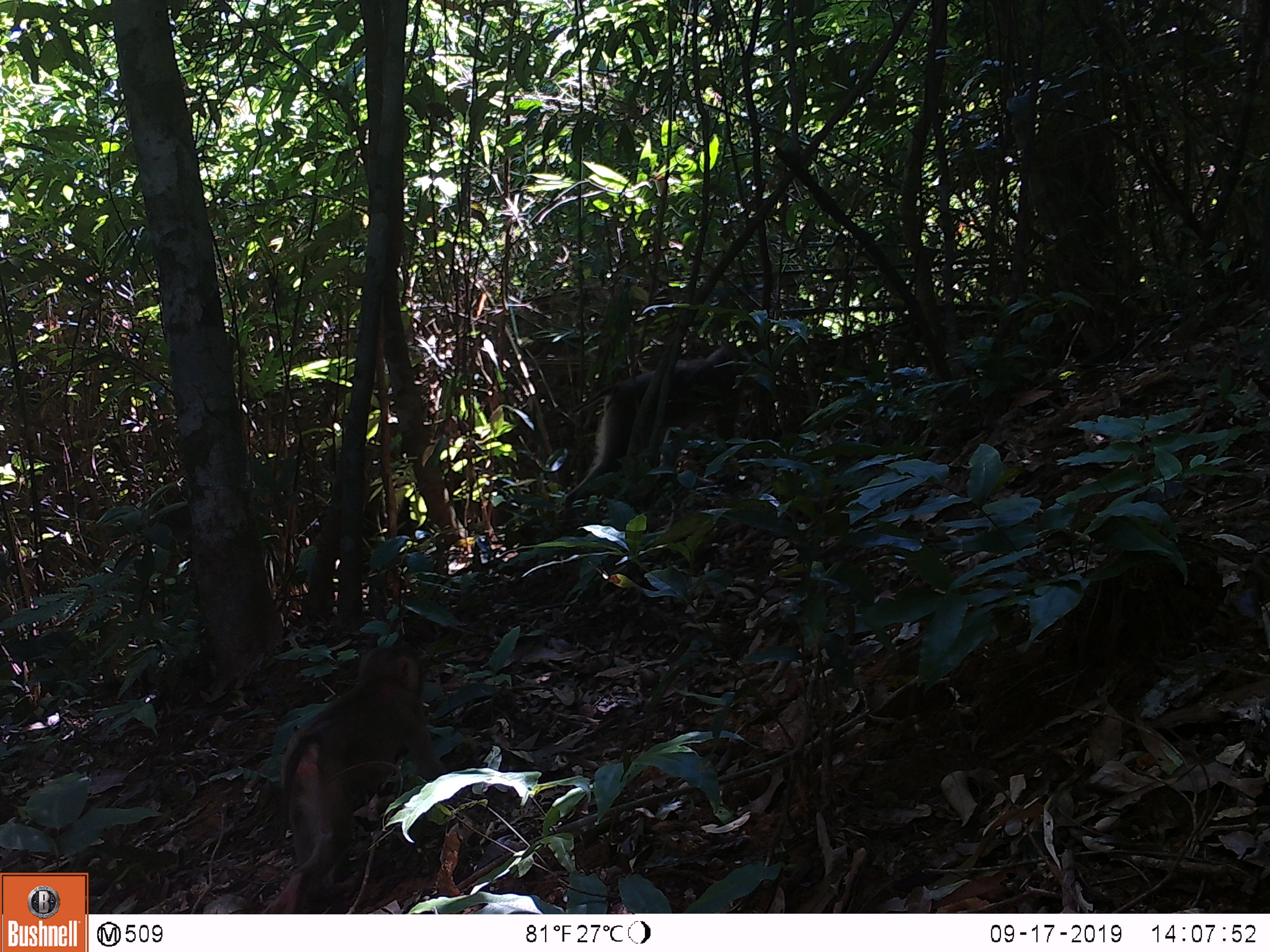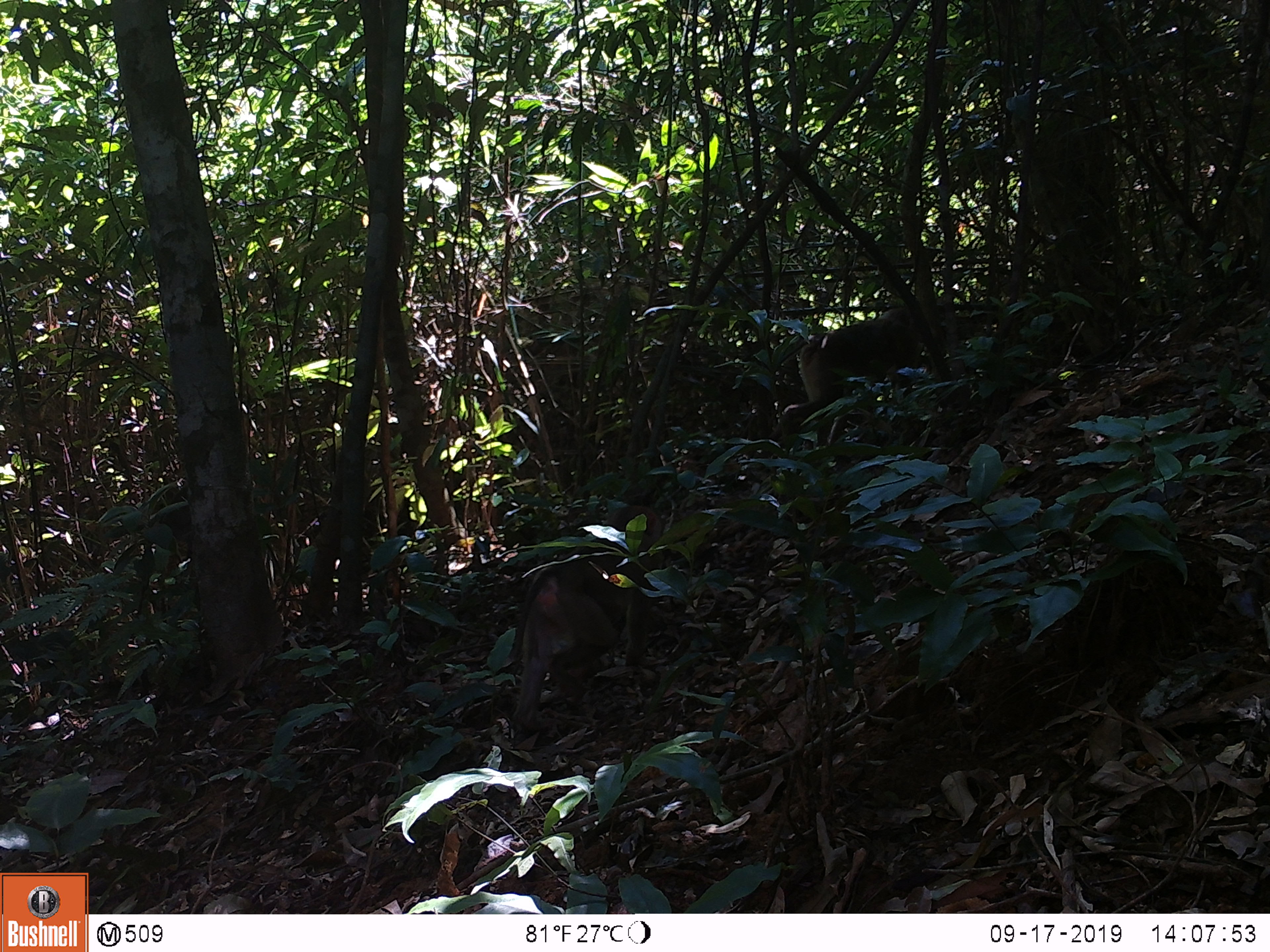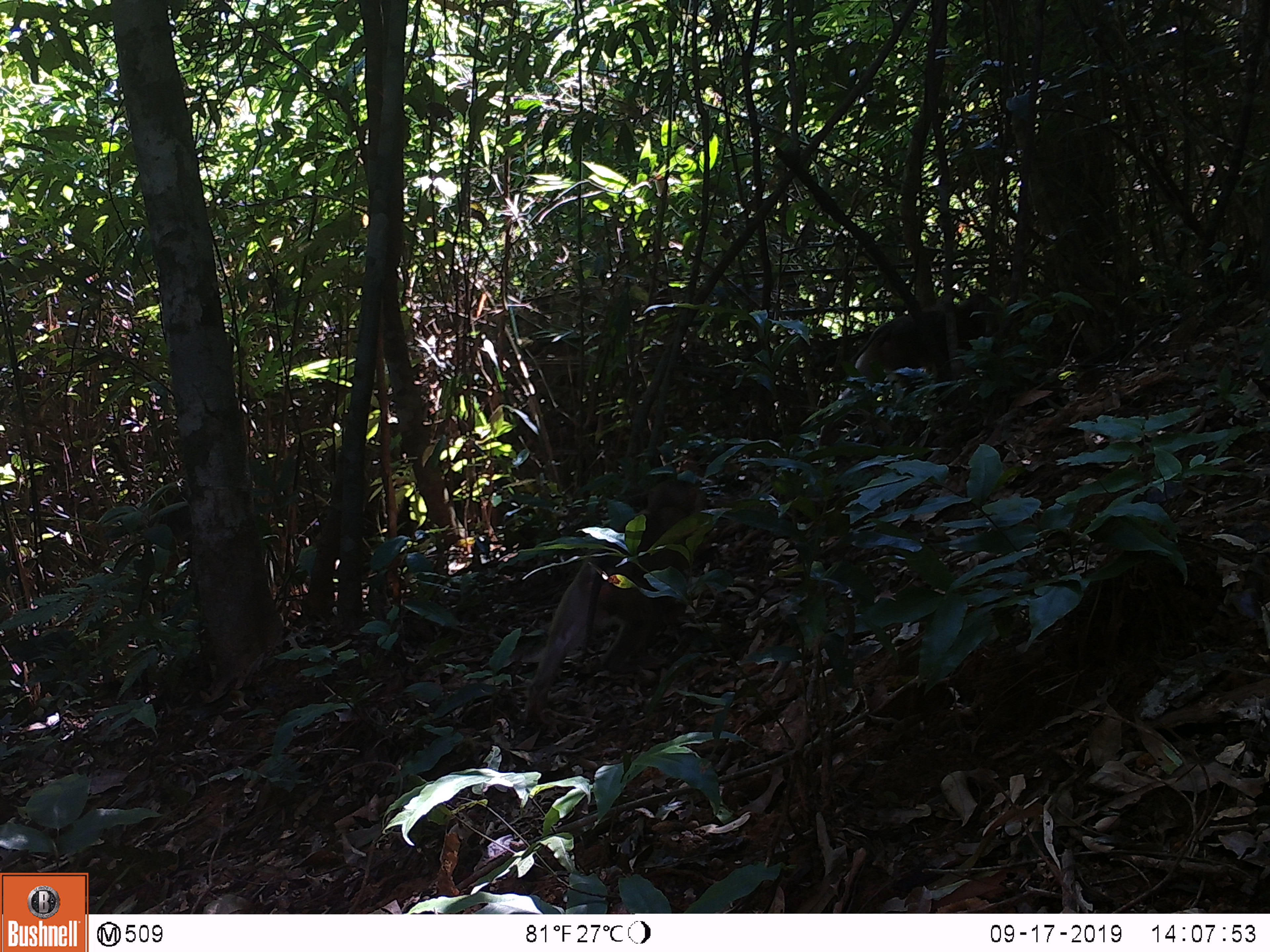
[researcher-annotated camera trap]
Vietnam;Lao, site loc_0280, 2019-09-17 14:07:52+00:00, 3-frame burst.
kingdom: Animalia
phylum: Chordata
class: Mammalia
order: Primates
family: Cercopithecidae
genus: Macaca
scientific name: Macaca nemestrina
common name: pig-tailed macaque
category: pig tailed macaque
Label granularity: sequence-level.